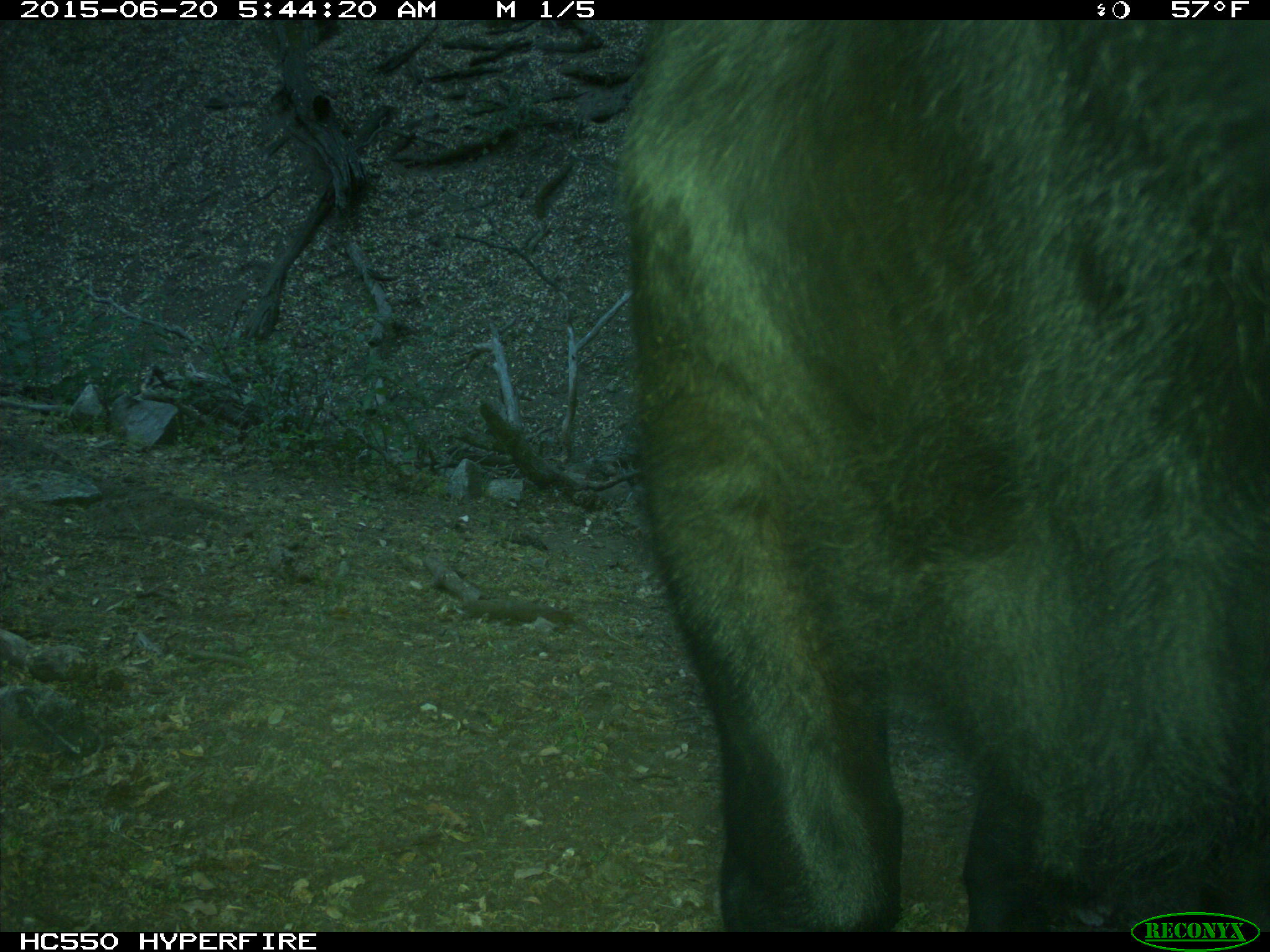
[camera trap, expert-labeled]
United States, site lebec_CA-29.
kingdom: Animalia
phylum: Chordata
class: Mammalia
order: Artiodactyla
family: Bovidae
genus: Bos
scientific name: Bos taurus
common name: domestic cow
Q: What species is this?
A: Bos taurus (domestic cow).